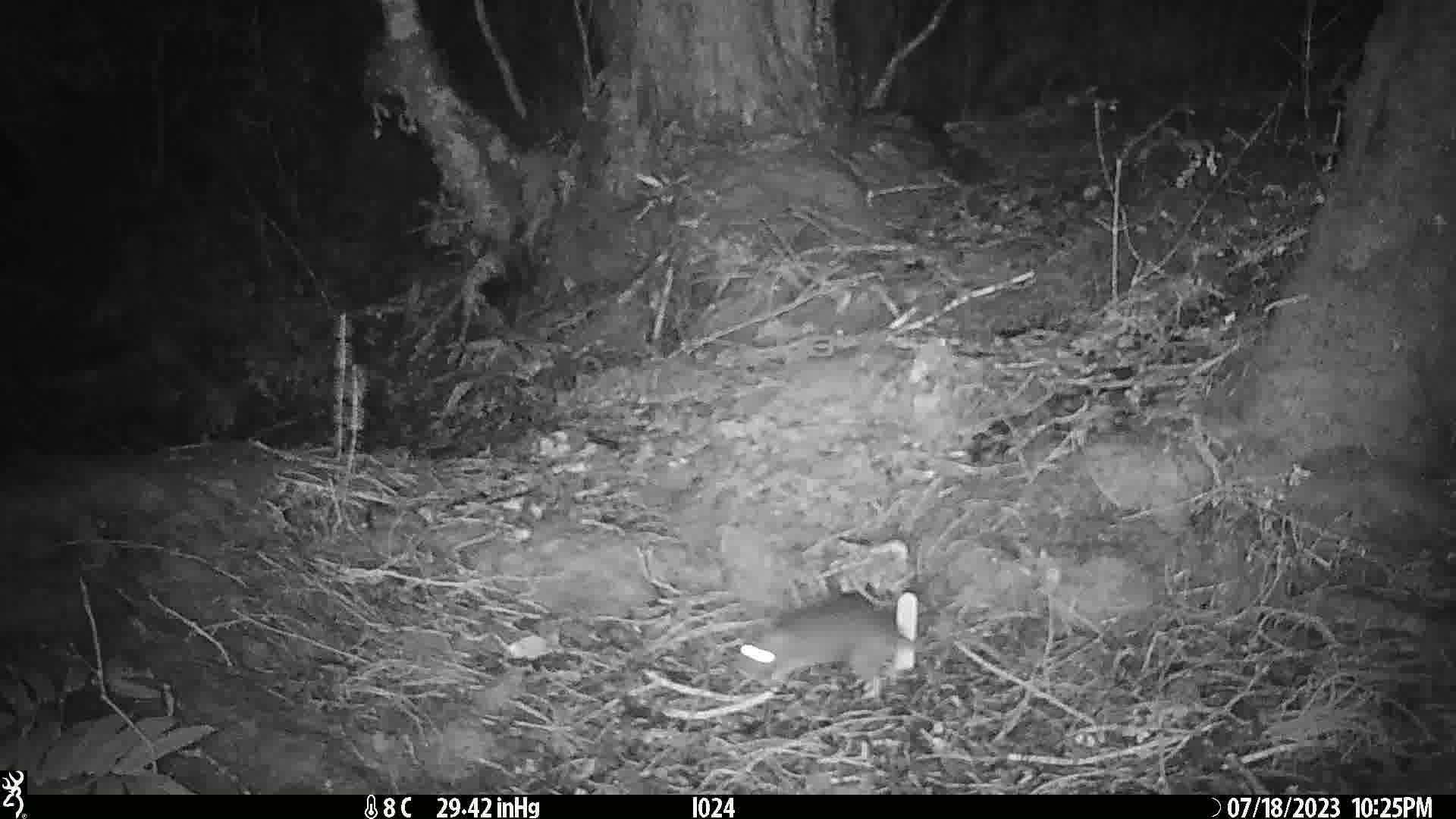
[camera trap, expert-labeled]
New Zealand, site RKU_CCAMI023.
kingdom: Animalia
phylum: Chordata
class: Mammalia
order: Rodentia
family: Muridae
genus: Rattus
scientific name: Rattus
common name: rat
Rat (Rattus).